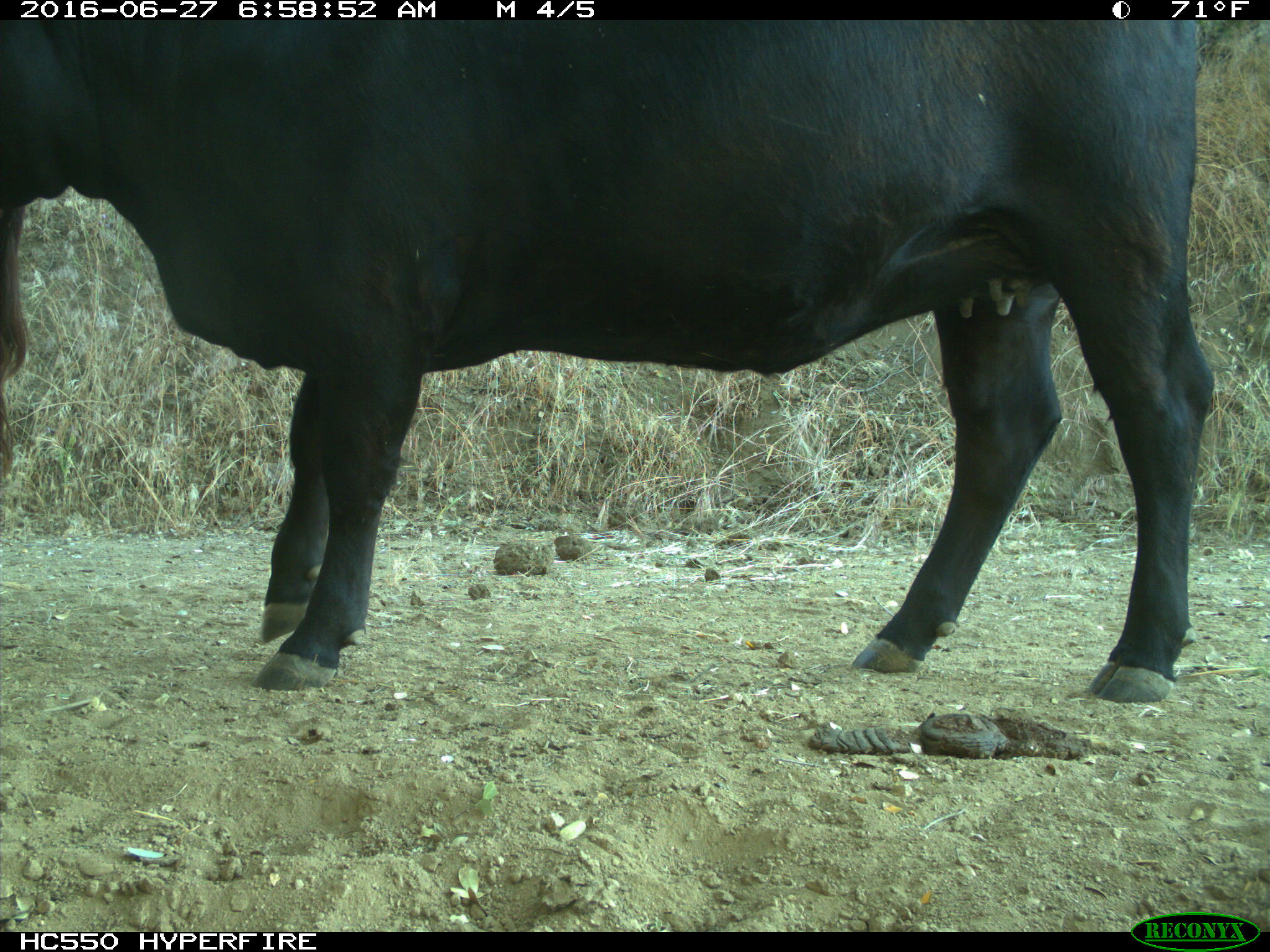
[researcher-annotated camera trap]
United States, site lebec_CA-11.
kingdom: Animalia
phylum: Chordata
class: Mammalia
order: Artiodactyla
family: Bovidae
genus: Bos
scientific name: Bos taurus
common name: domestic cow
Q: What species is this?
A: Bos taurus (domestic cow).